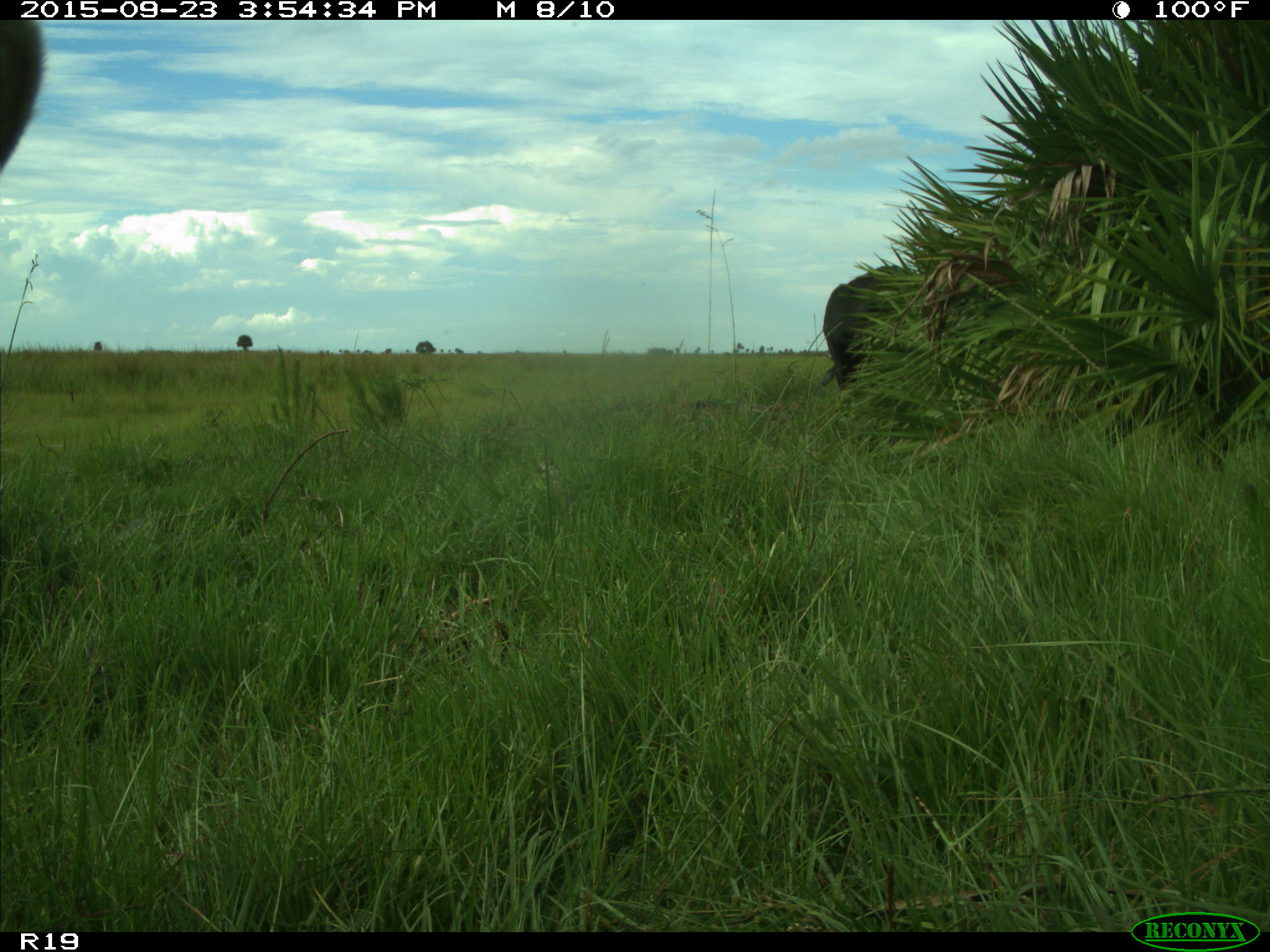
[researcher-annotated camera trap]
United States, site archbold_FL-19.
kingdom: Animalia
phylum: Chordata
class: Mammalia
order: Artiodactyla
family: Bovidae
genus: Bos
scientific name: Bos taurus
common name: domestic cow